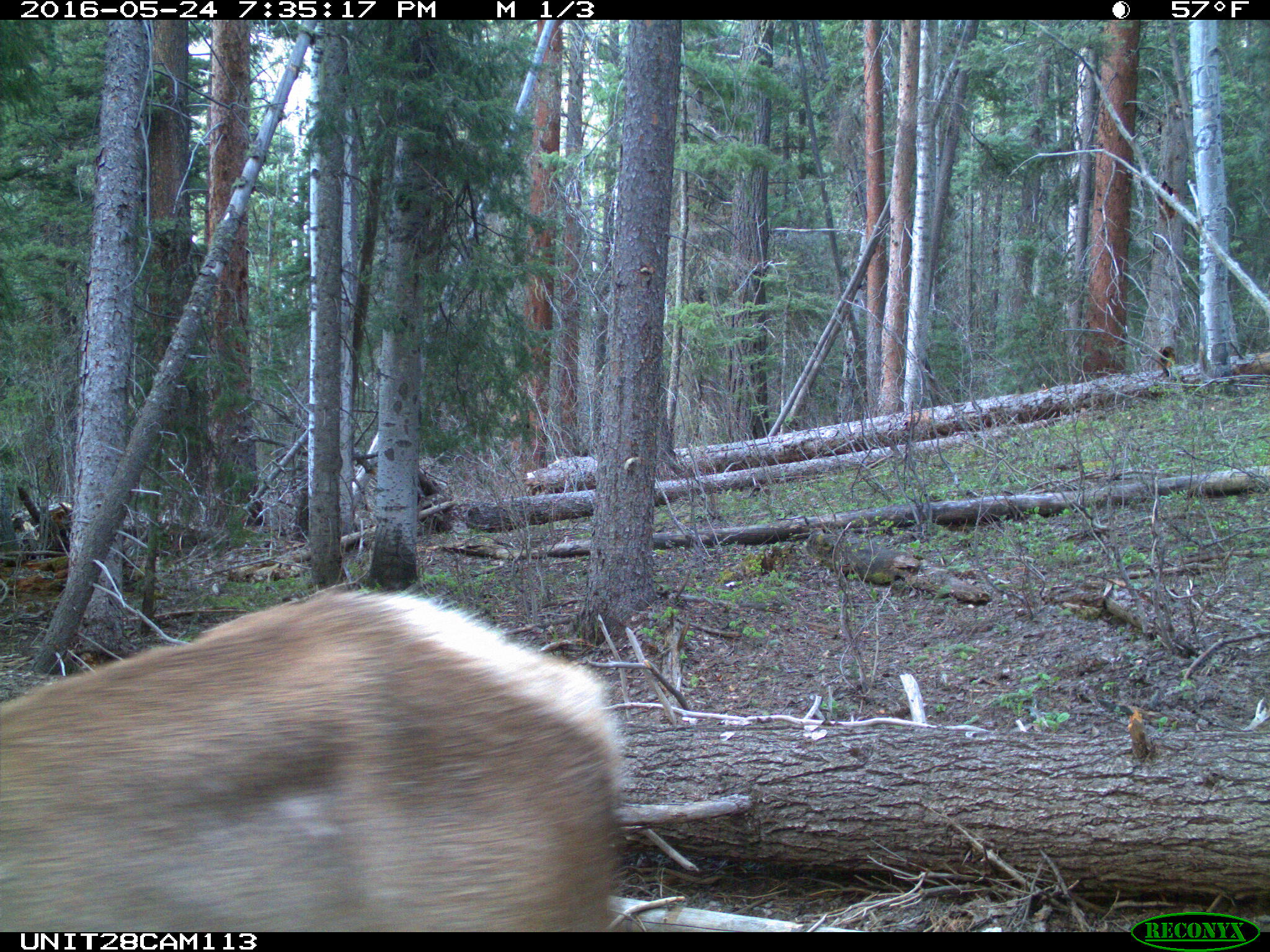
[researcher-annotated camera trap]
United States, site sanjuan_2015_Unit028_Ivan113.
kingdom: Animalia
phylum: Chordata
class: Mammalia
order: Artiodactyla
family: Cervidae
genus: Cervus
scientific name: Cervus elaphus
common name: red deer